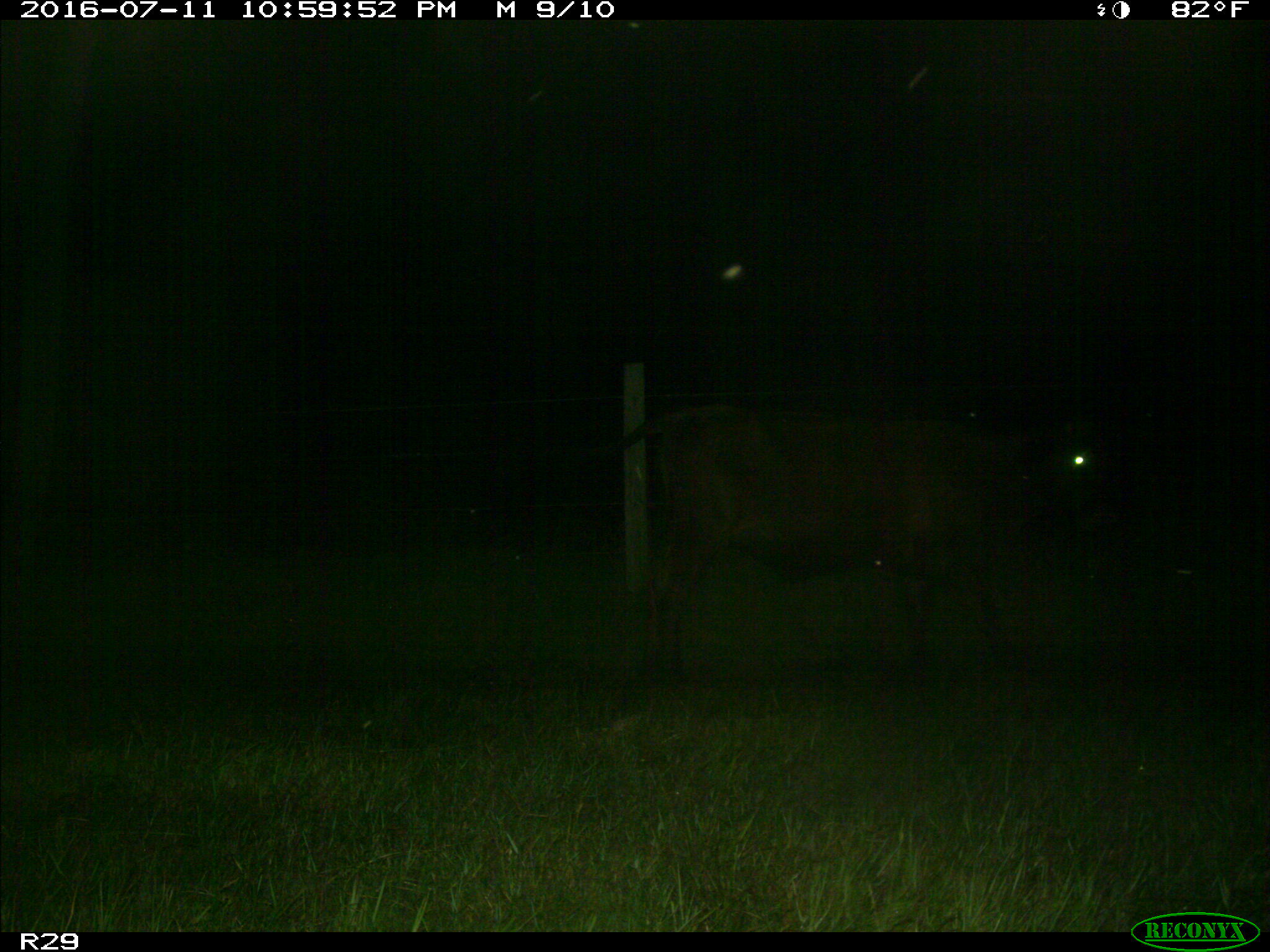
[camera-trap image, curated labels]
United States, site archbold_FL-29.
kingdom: Animalia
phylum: Chordata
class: Mammalia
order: Artiodactyla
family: Bovidae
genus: Bos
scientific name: Bos taurus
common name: domestic cow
Bos taurus (domestic cow).